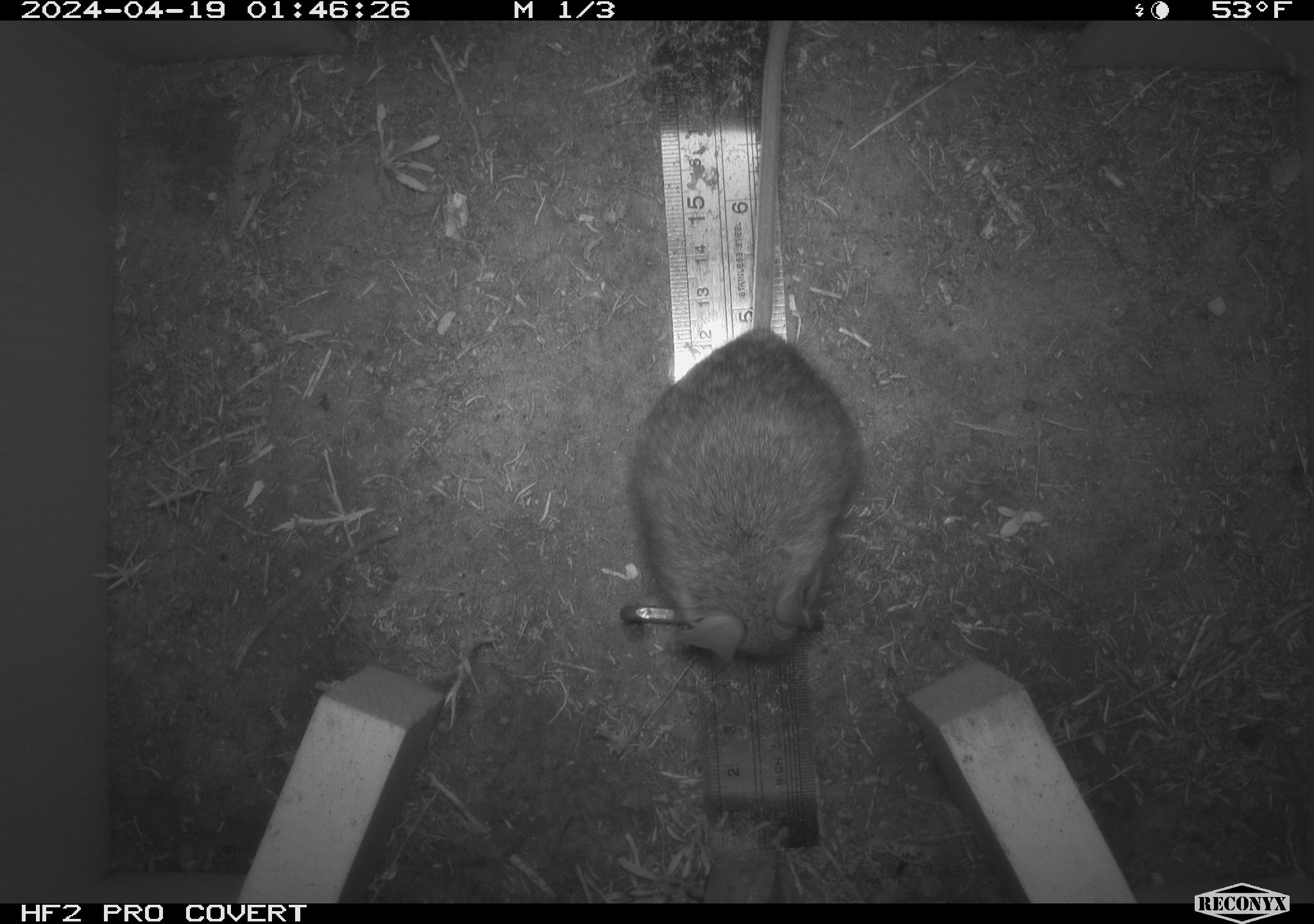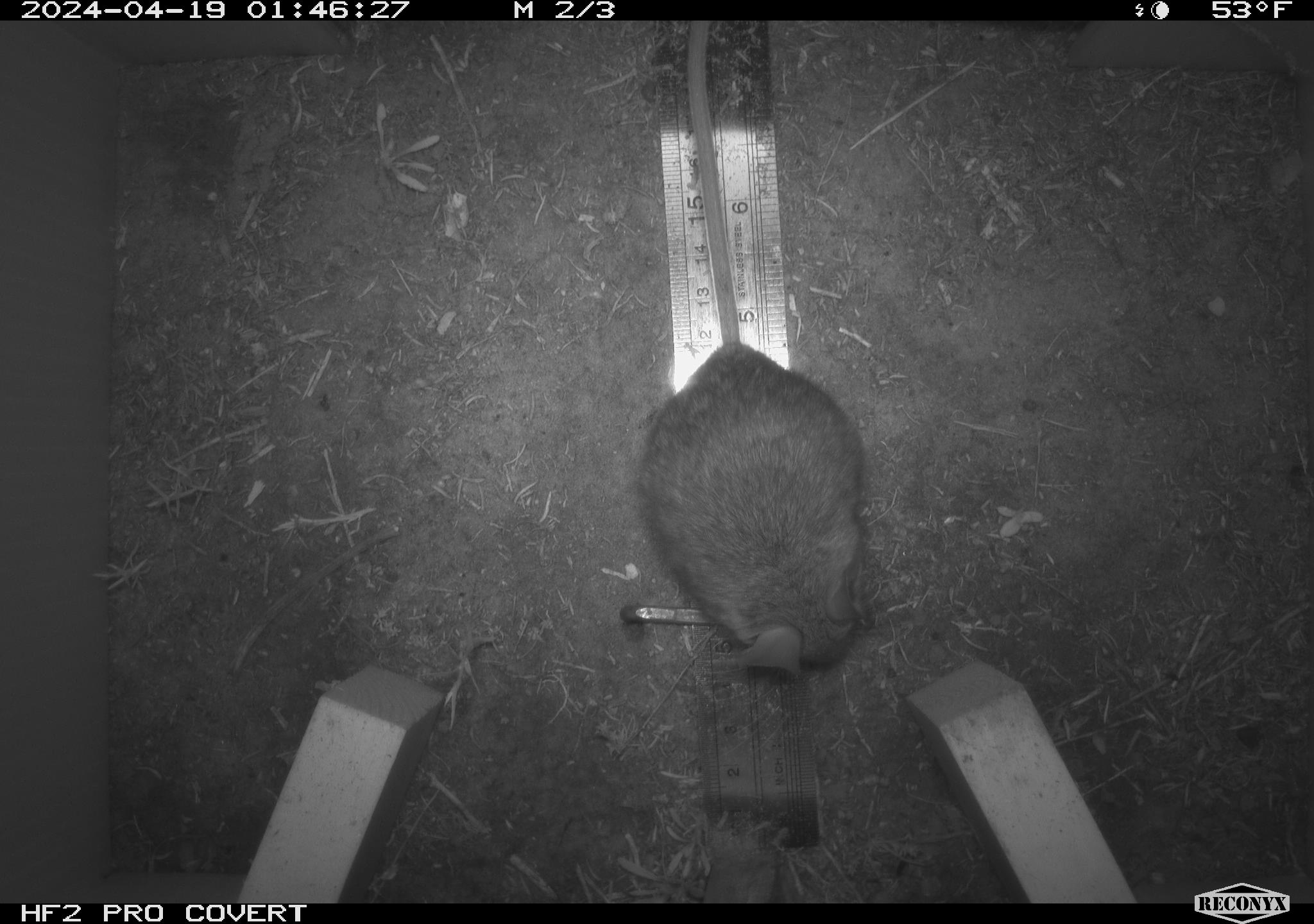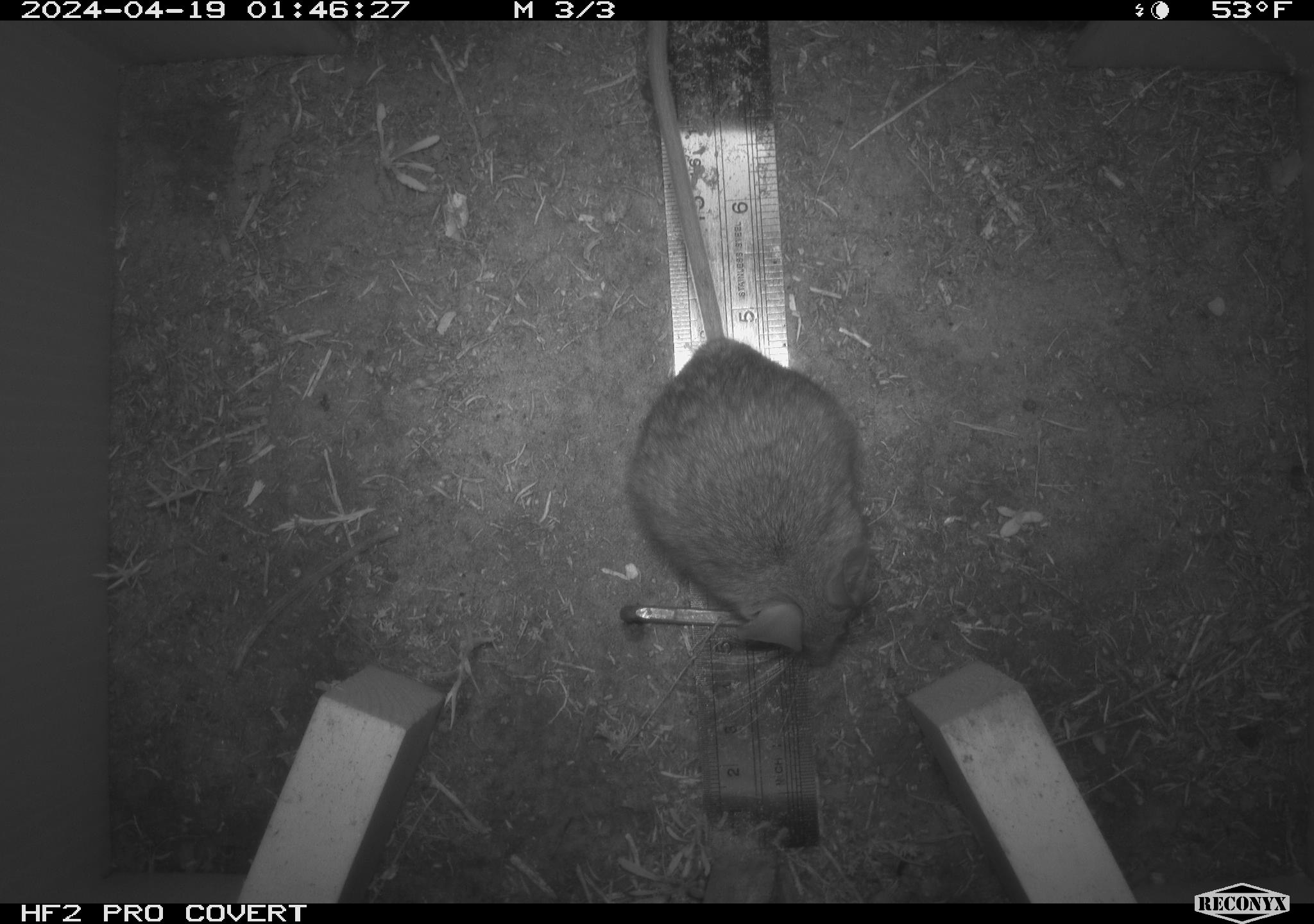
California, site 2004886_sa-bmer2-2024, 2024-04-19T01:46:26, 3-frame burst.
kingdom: Animalia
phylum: Chordata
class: Mammalia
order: Rodentia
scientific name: Rodentia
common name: woodrat or rat or mouse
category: woodrat or rat or mouse species